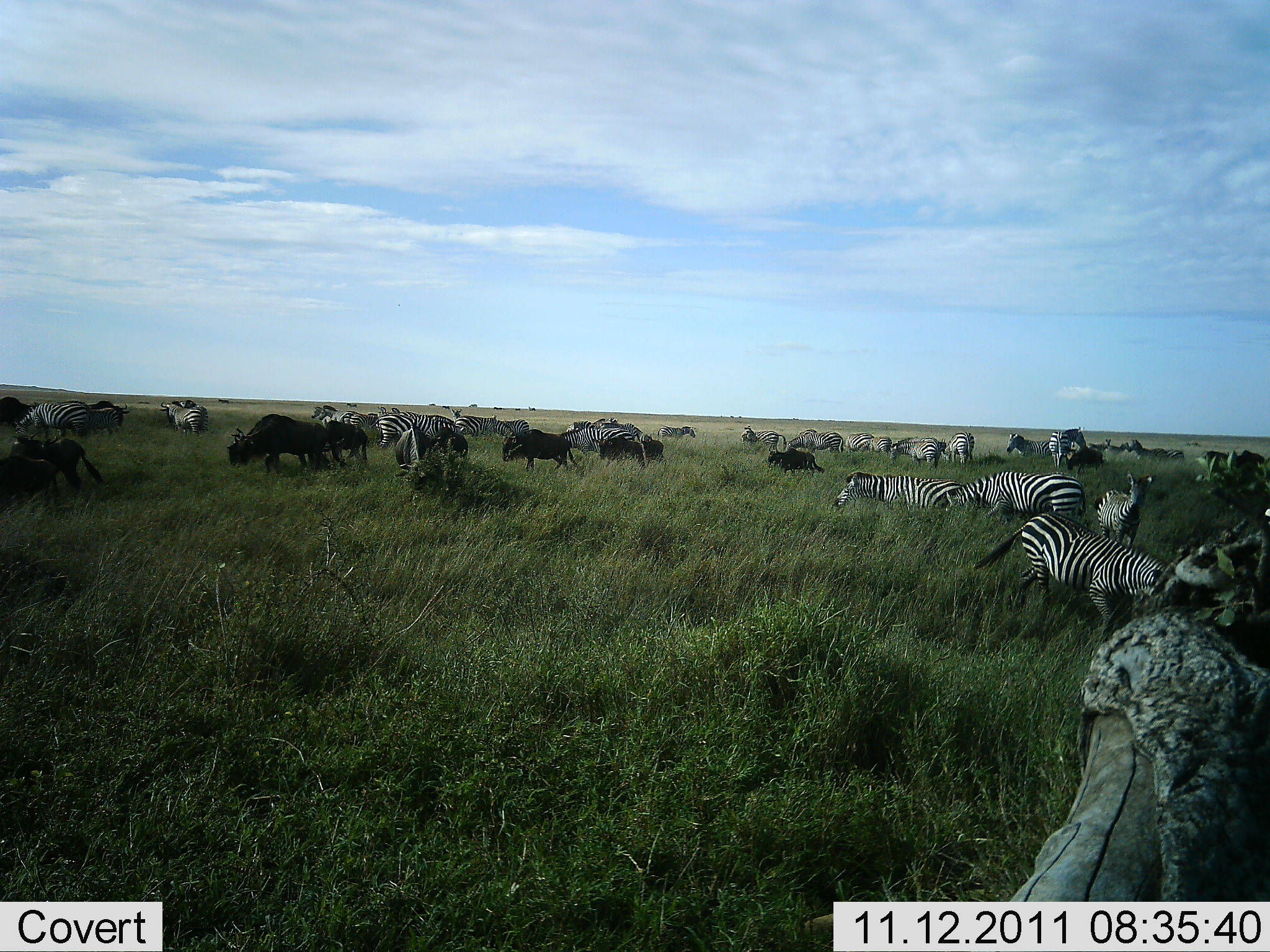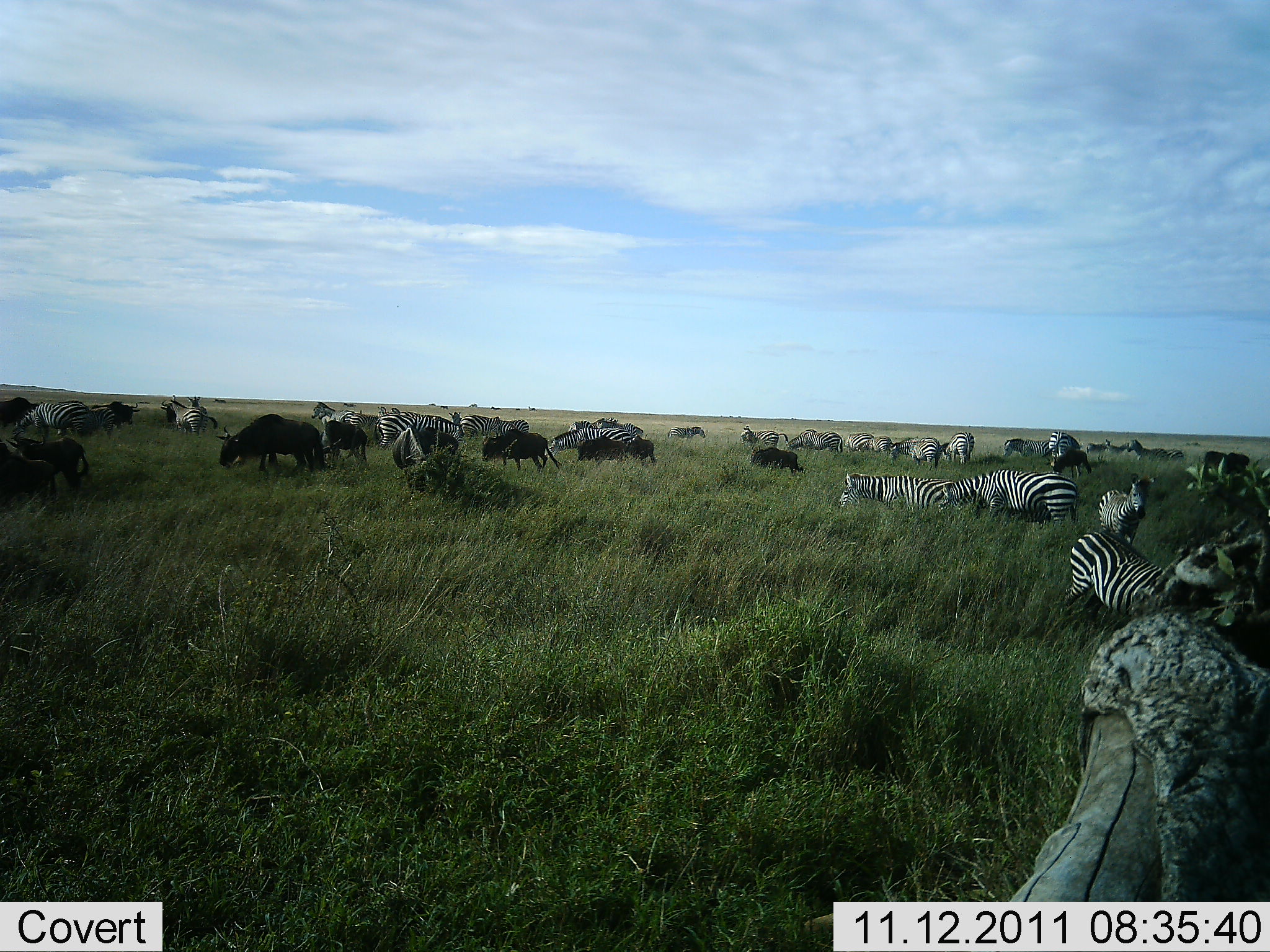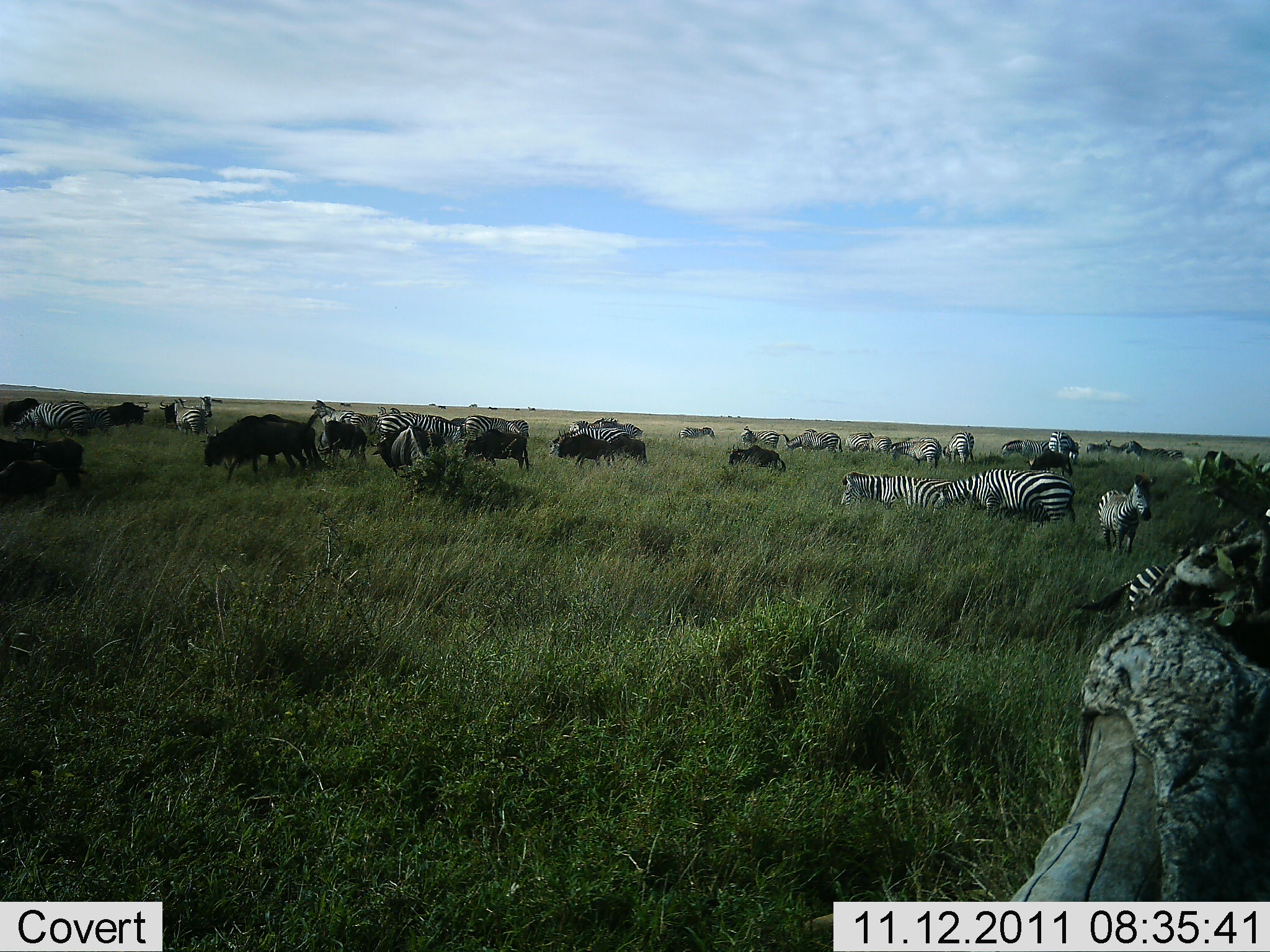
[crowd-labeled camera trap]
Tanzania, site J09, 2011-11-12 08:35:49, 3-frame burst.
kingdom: Animalia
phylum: Chordata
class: Mammalia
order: Artiodactyla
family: Bovidae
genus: Connochaetes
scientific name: Connochaetes taurinus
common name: blue wildebeest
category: wildebeest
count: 11-50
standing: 42%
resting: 8%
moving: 92%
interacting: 0%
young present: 8%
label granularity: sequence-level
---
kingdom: Animalia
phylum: Chordata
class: Mammalia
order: Perissodactyla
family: Equidae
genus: Equus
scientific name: Equus quagga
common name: plains zebra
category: zebra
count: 11-50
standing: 56%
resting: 11%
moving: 61%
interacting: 11%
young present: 17%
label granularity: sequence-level